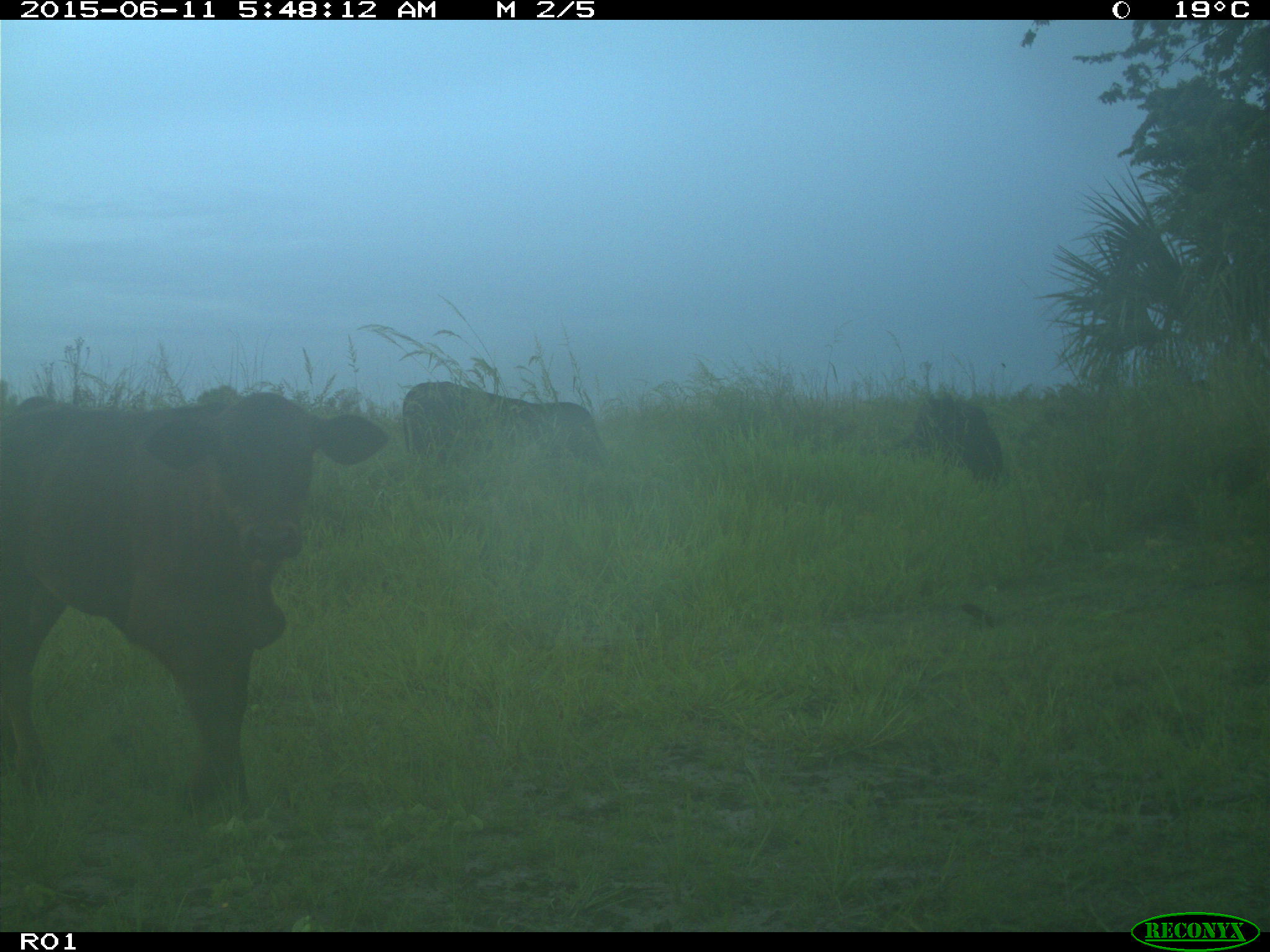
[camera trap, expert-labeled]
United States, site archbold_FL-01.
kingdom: Animalia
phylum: Chordata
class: Mammalia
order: Artiodactyla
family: Bovidae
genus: Bos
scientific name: Bos taurus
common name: domestic cow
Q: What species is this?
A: Bos taurus (domestic cow).